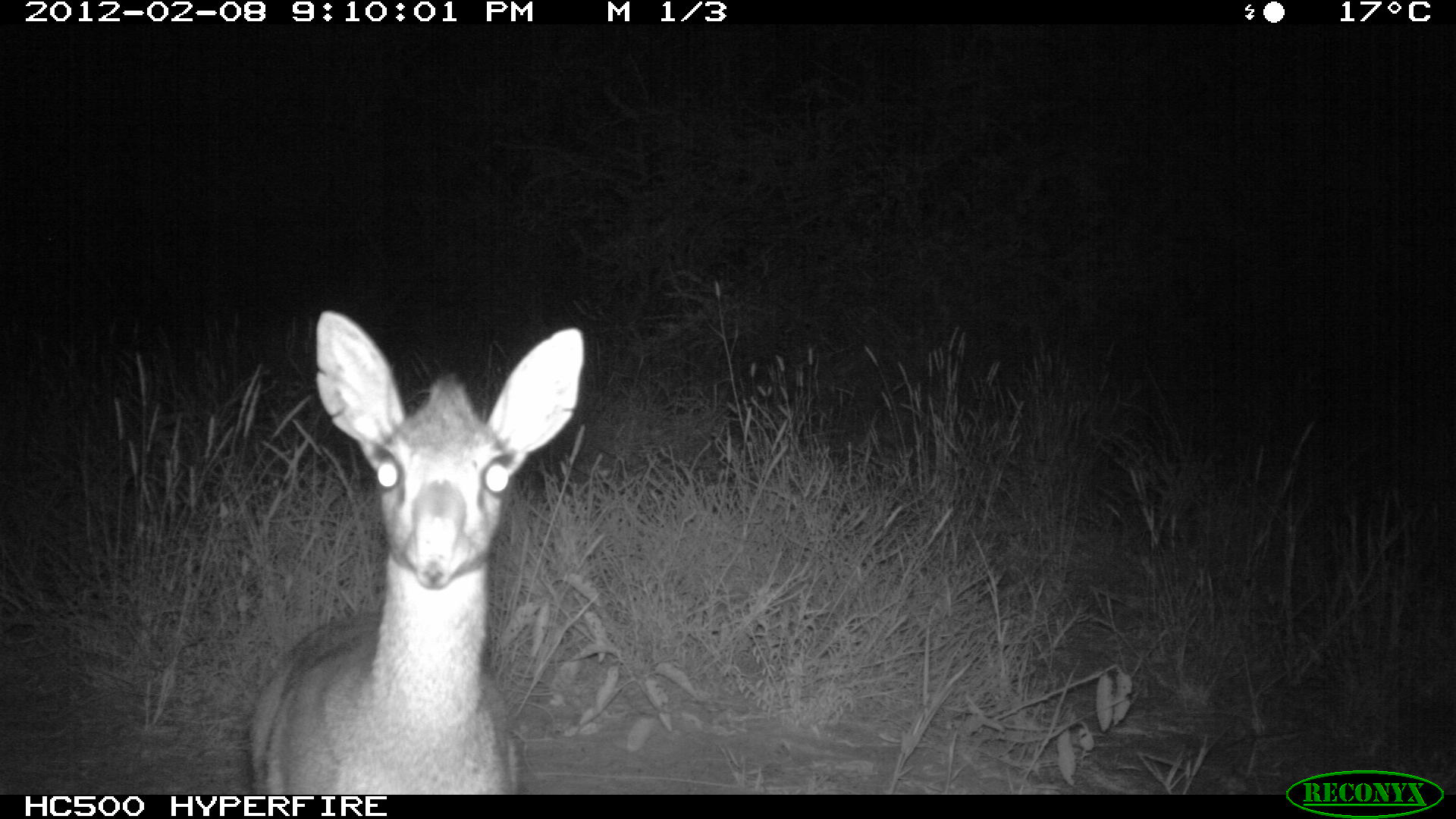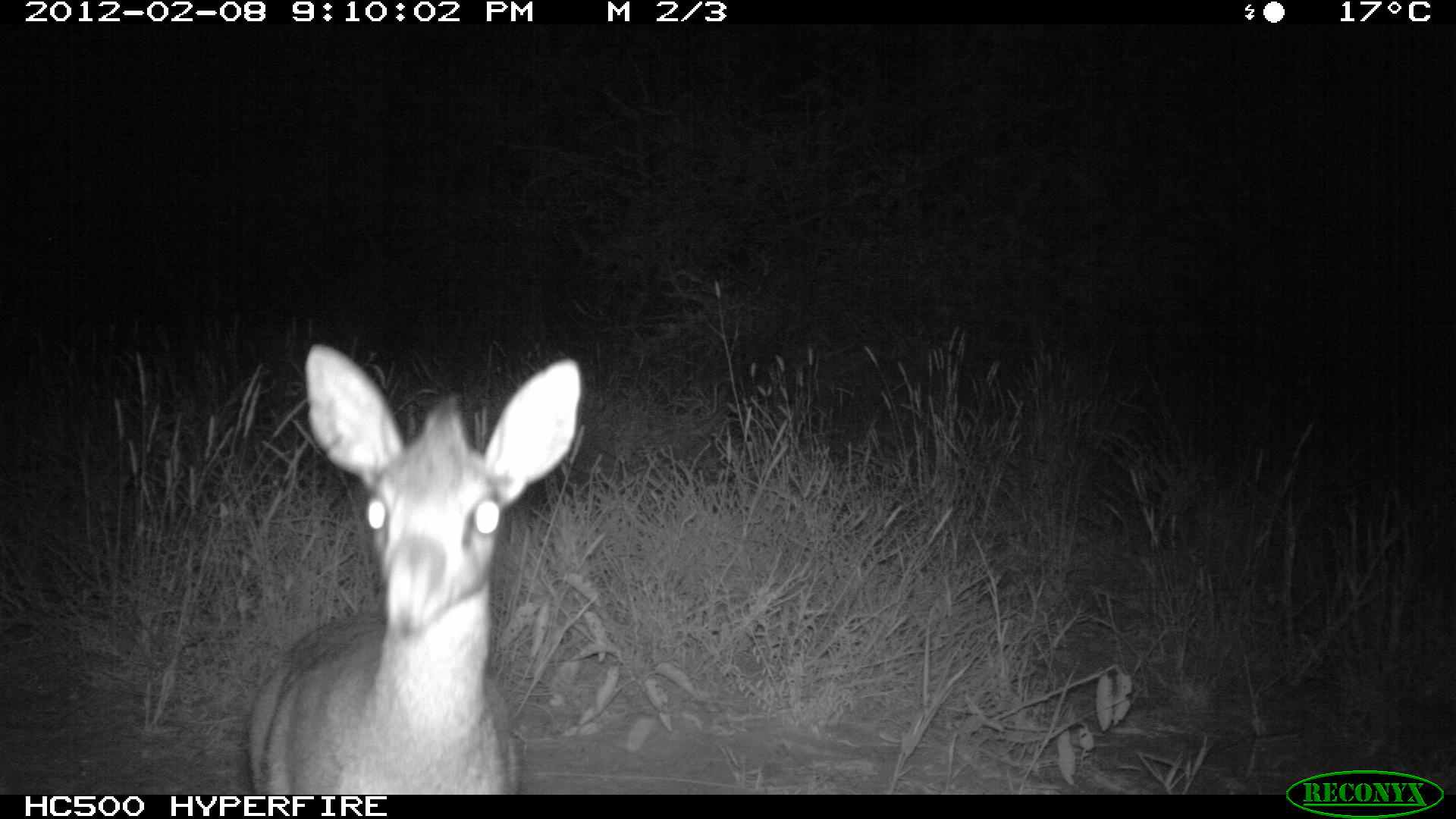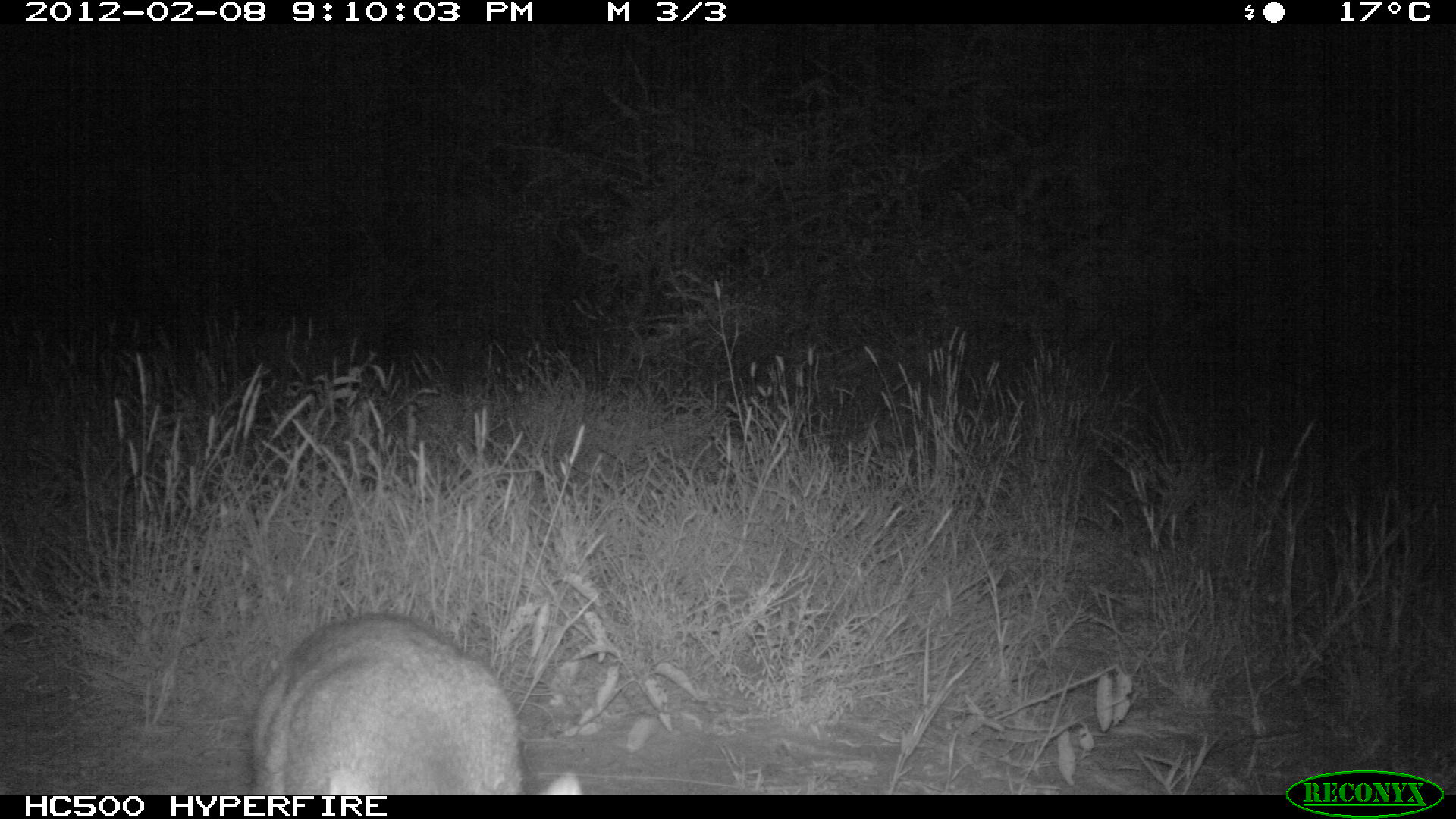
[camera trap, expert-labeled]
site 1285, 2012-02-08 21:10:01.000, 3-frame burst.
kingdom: Animalia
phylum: Chordata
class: Mammalia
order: Artiodactyla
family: Bovidae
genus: Madoqua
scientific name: Madoqua guentheri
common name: günther's dik-dik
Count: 1.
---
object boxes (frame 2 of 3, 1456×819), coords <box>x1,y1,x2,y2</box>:
madoqua guentheri: <box>241,340,585,795</box>